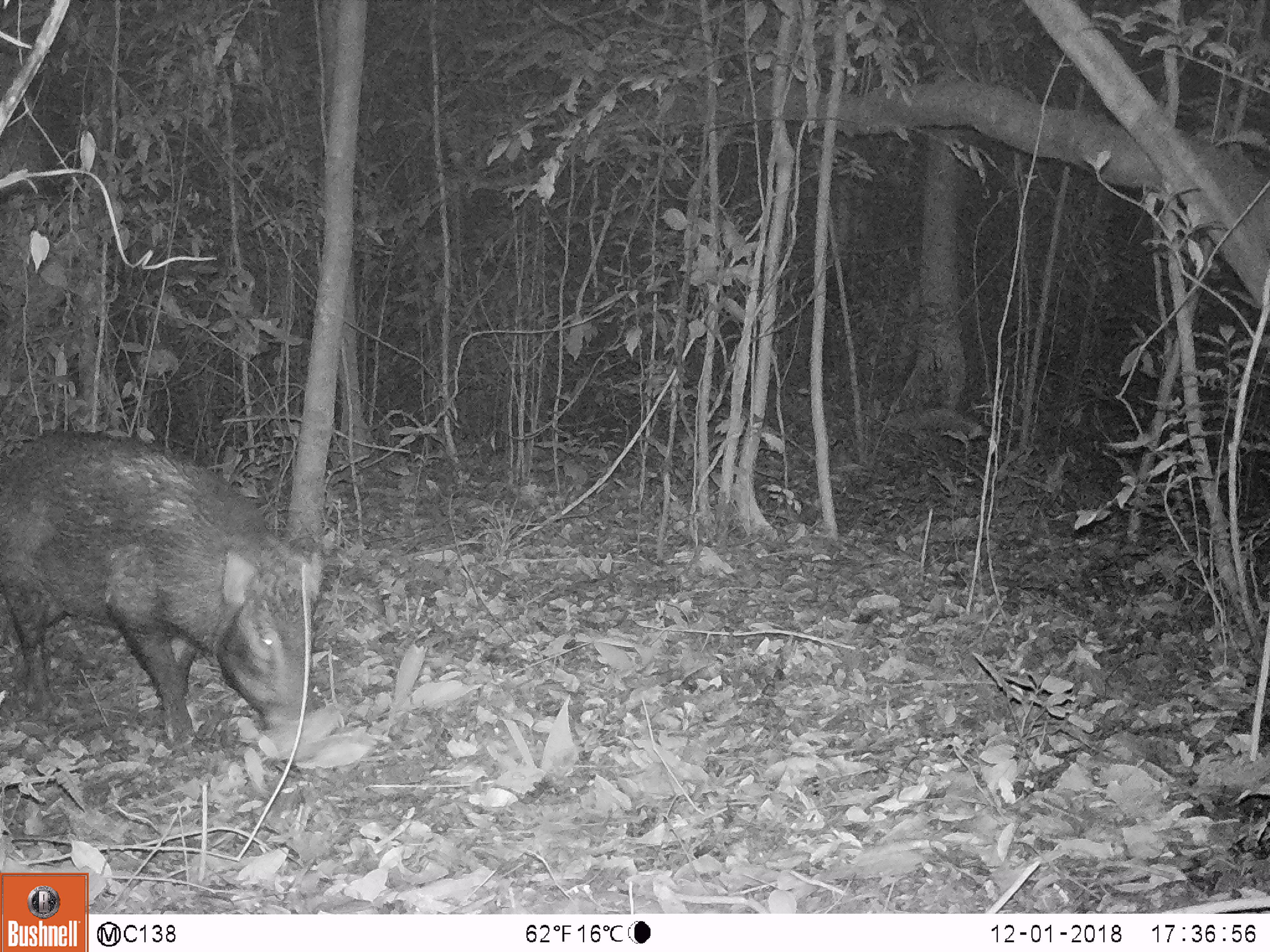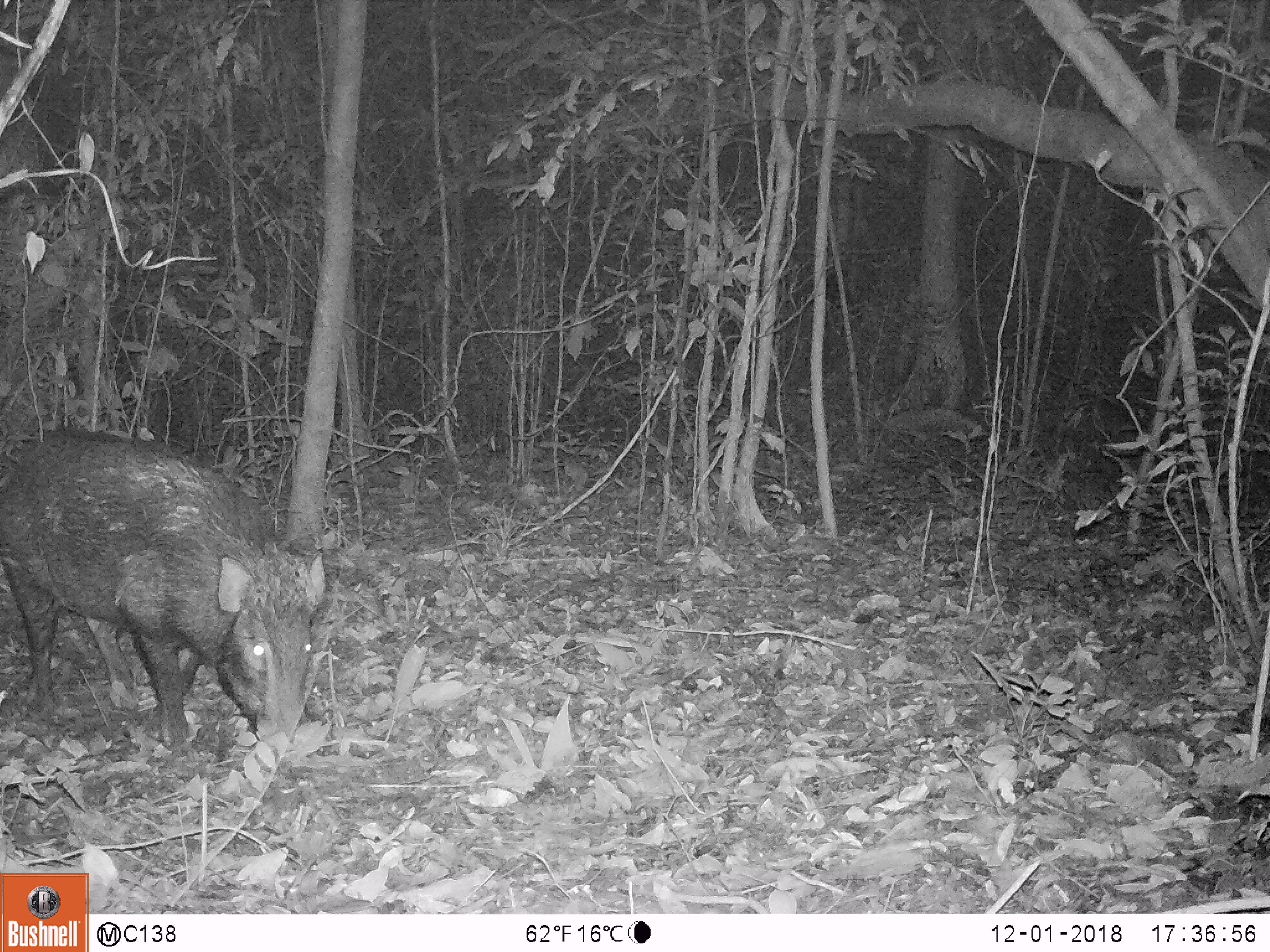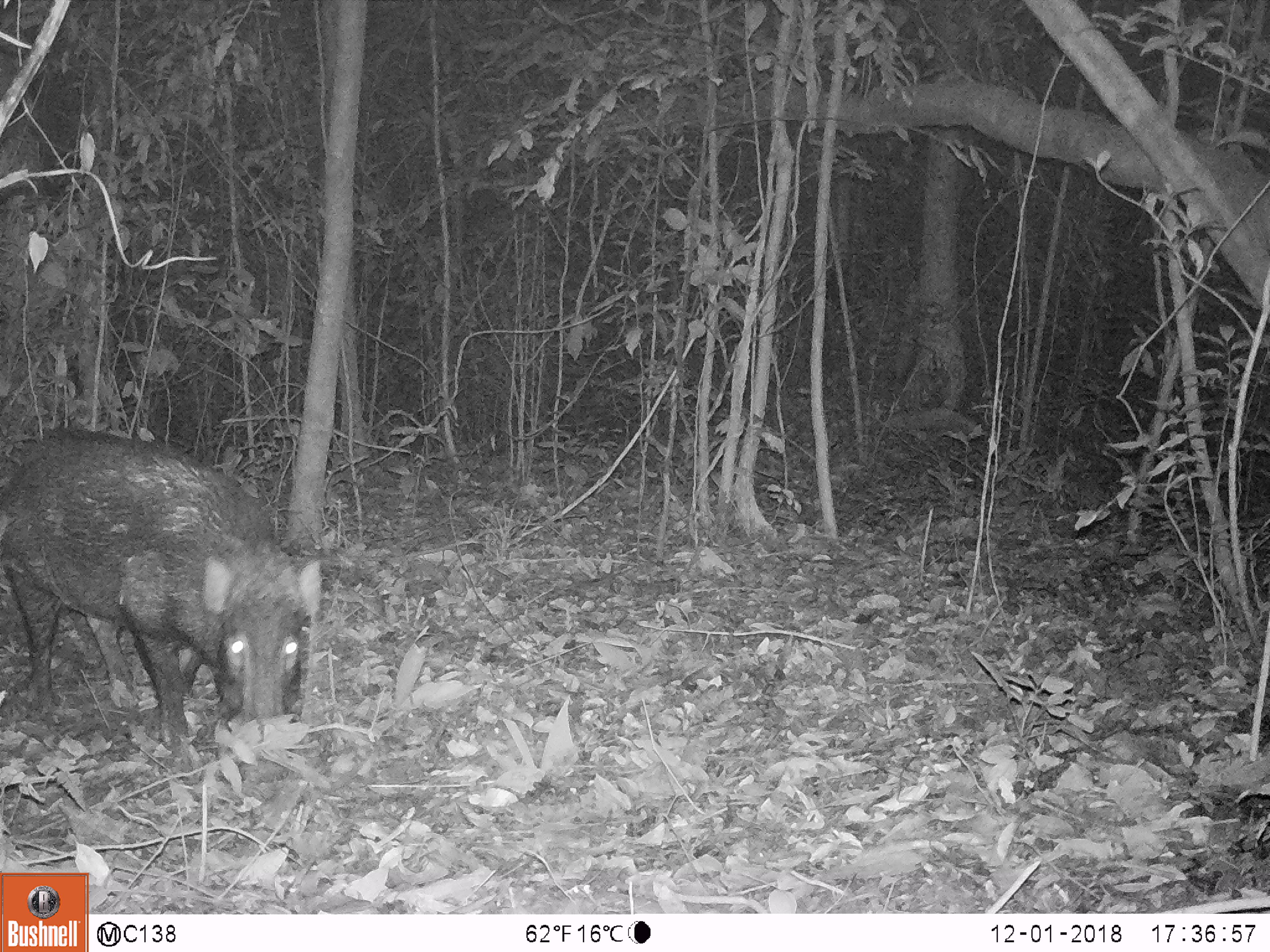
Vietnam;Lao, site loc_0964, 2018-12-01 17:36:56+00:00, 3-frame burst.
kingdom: Animalia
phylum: Chordata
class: Mammalia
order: Artiodactyla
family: Suidae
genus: Sus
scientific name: Sus scrofa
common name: eurasian wild pig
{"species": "eurasian wild pig (Sus scrofa)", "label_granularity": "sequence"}